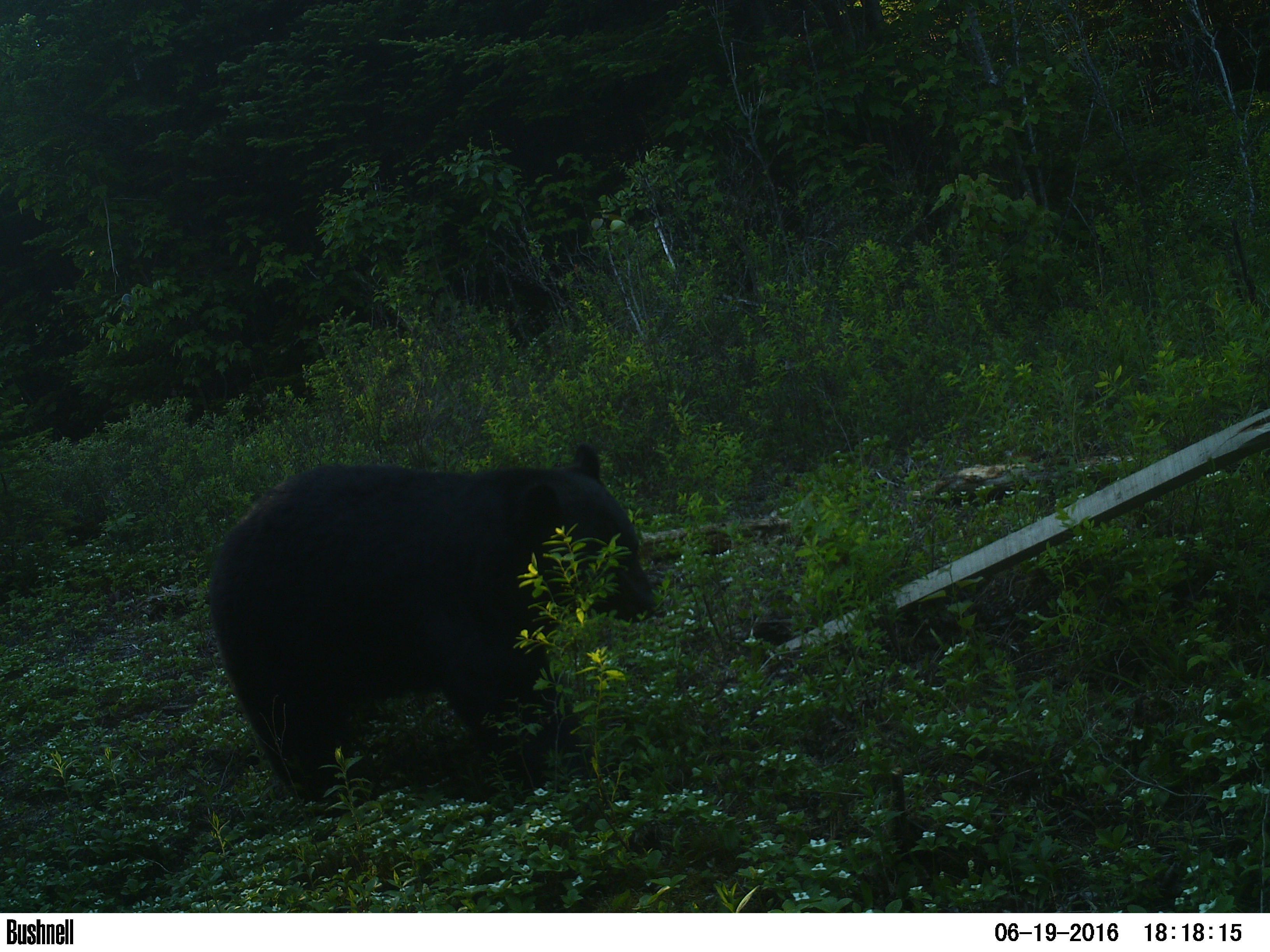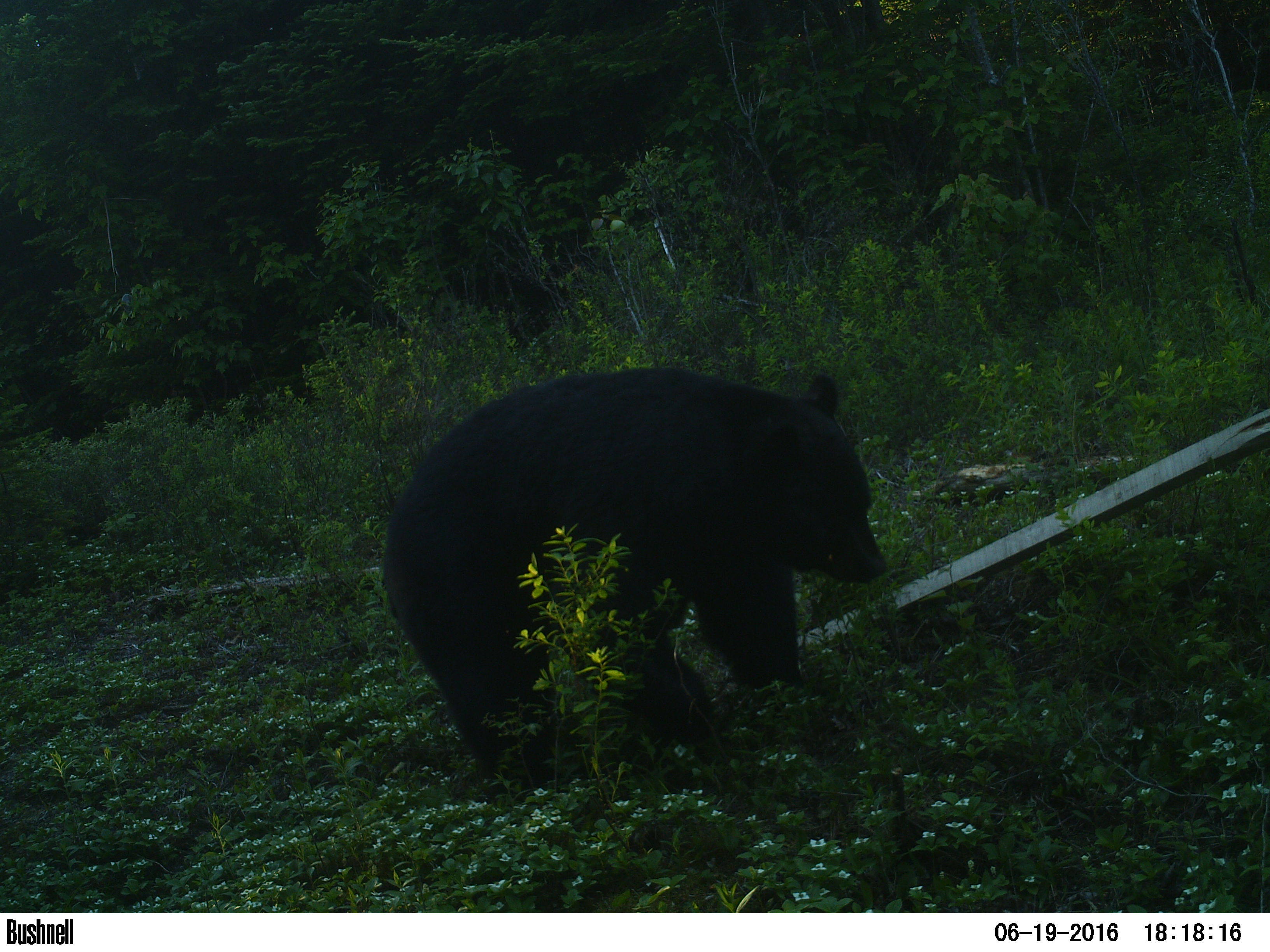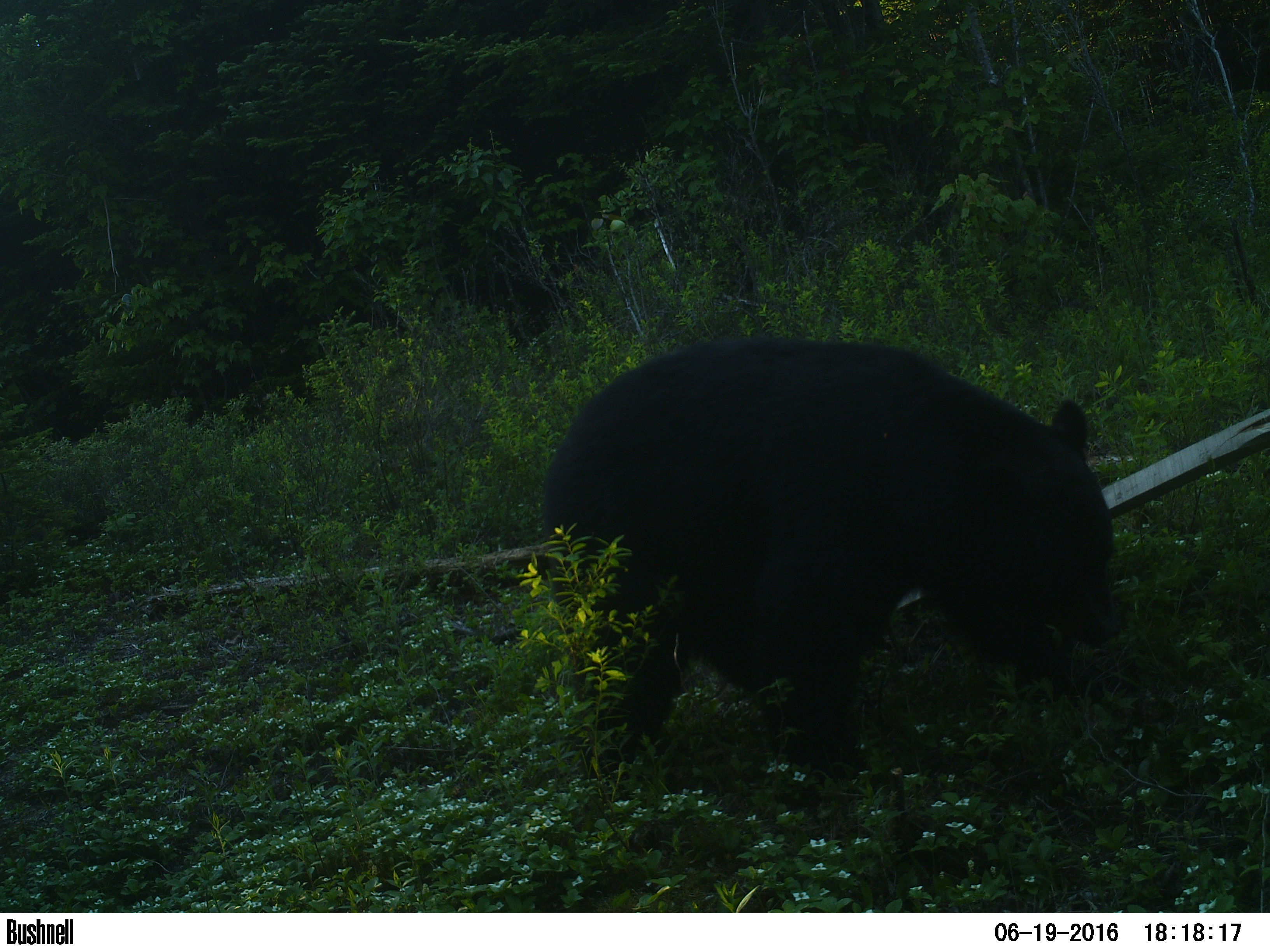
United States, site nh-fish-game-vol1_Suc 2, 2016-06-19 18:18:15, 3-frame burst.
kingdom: Animalia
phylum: Chordata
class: Mammalia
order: Carnivora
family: Ursidae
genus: Ursus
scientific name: Ursus americanus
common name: black bear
Black bear (Ursus americanus).